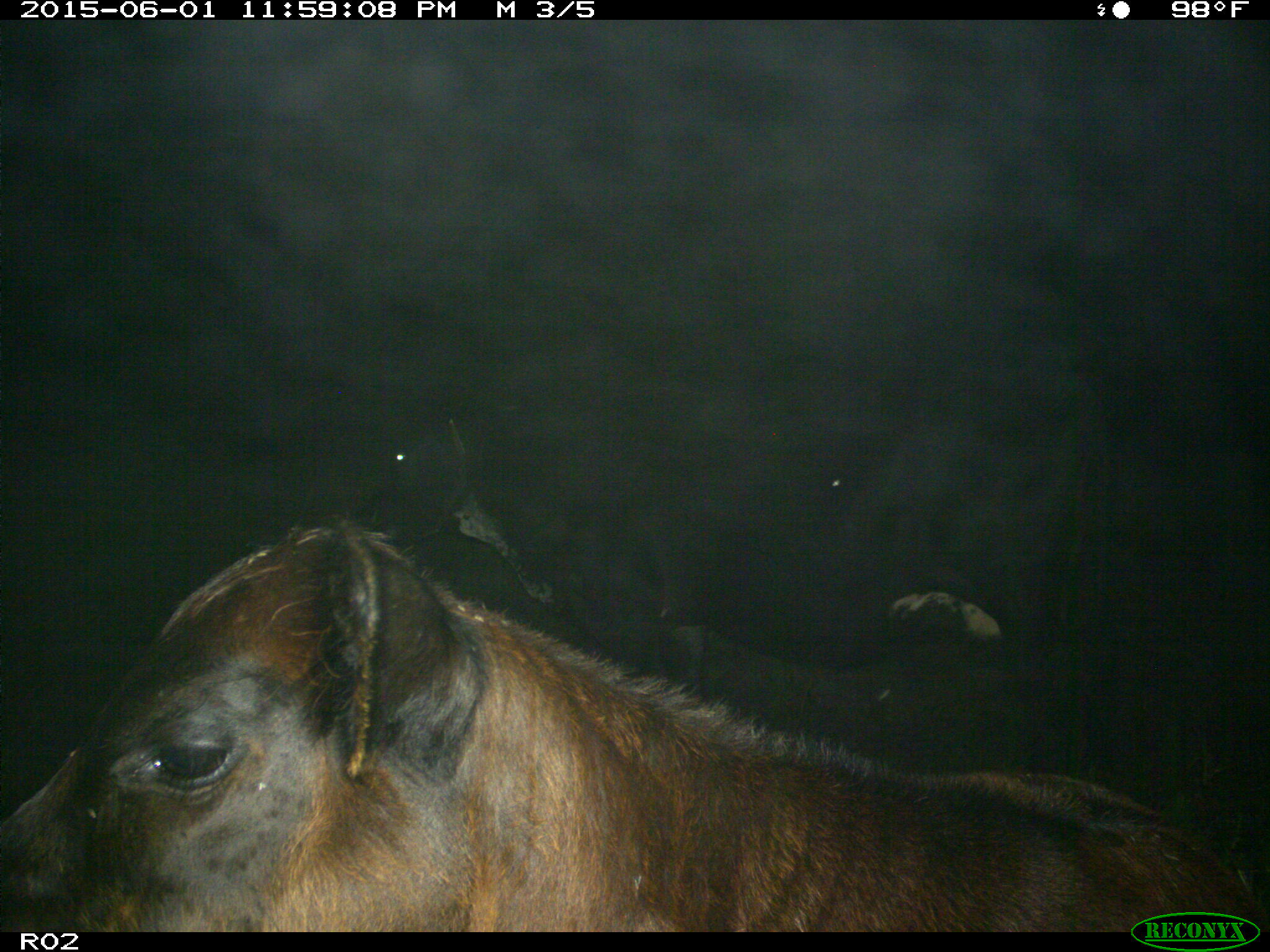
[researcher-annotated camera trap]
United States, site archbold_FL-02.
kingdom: Animalia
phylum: Chordata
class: Mammalia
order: Artiodactyla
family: Bovidae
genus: Bos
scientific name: Bos taurus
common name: domestic cow